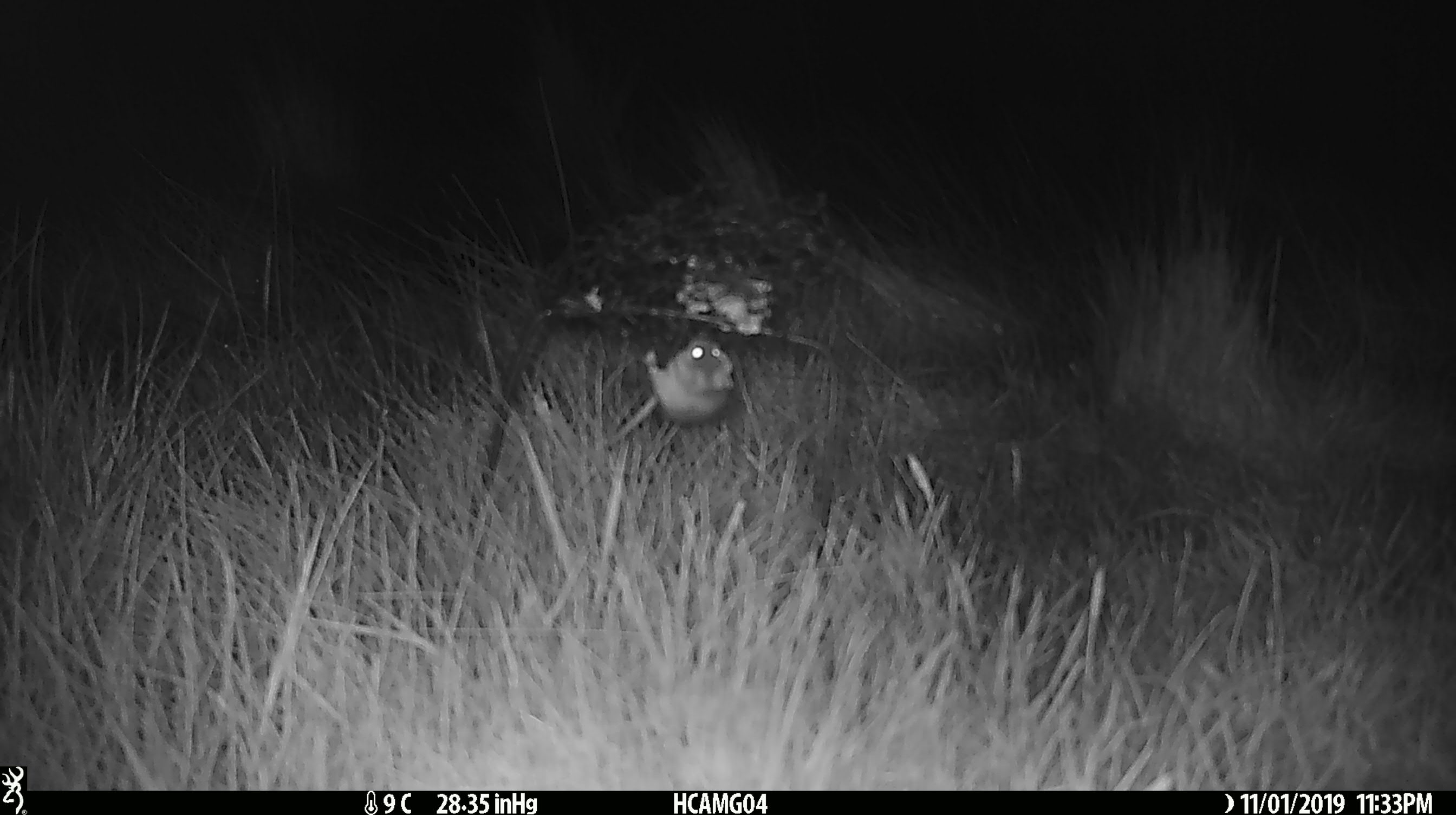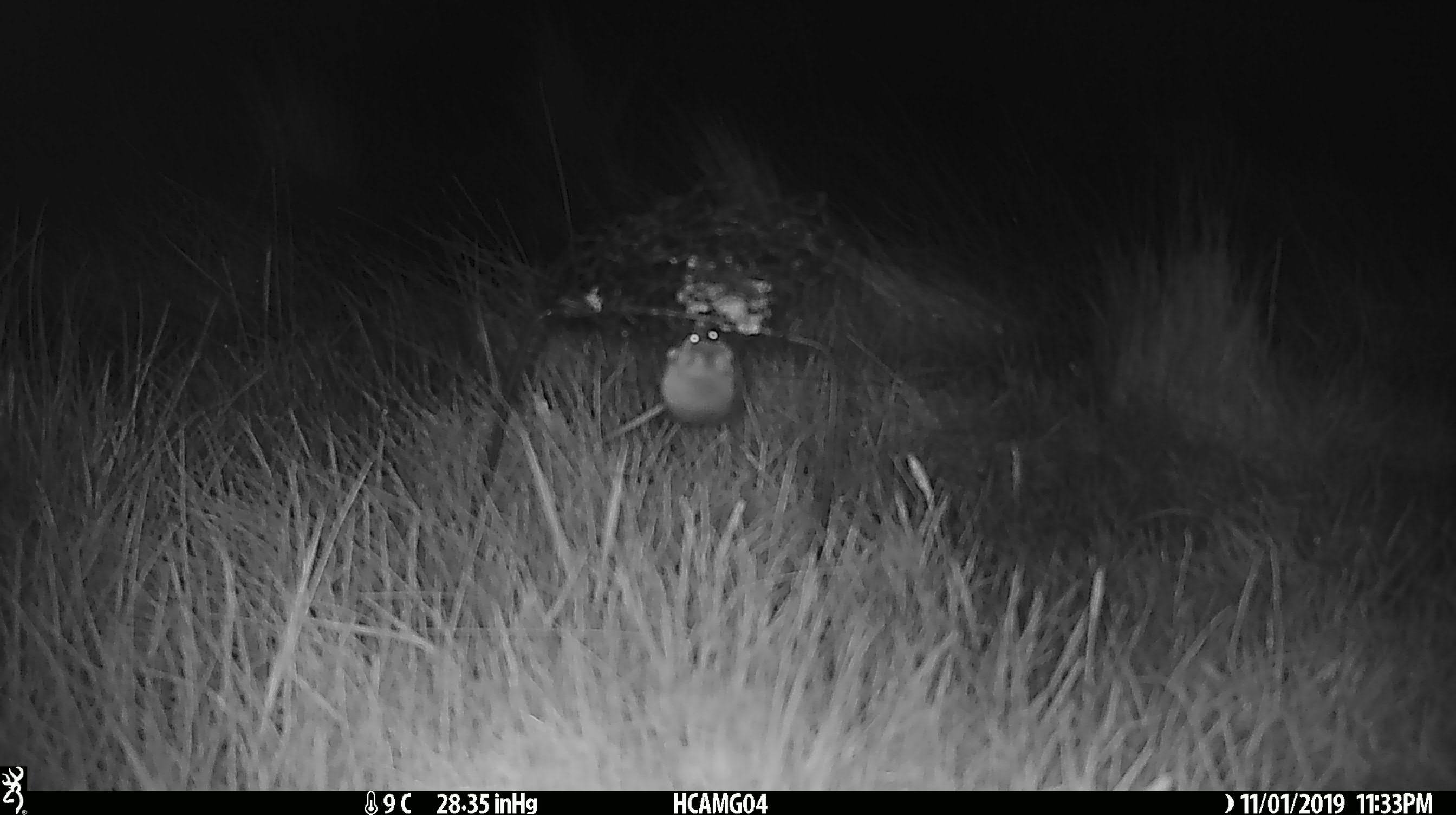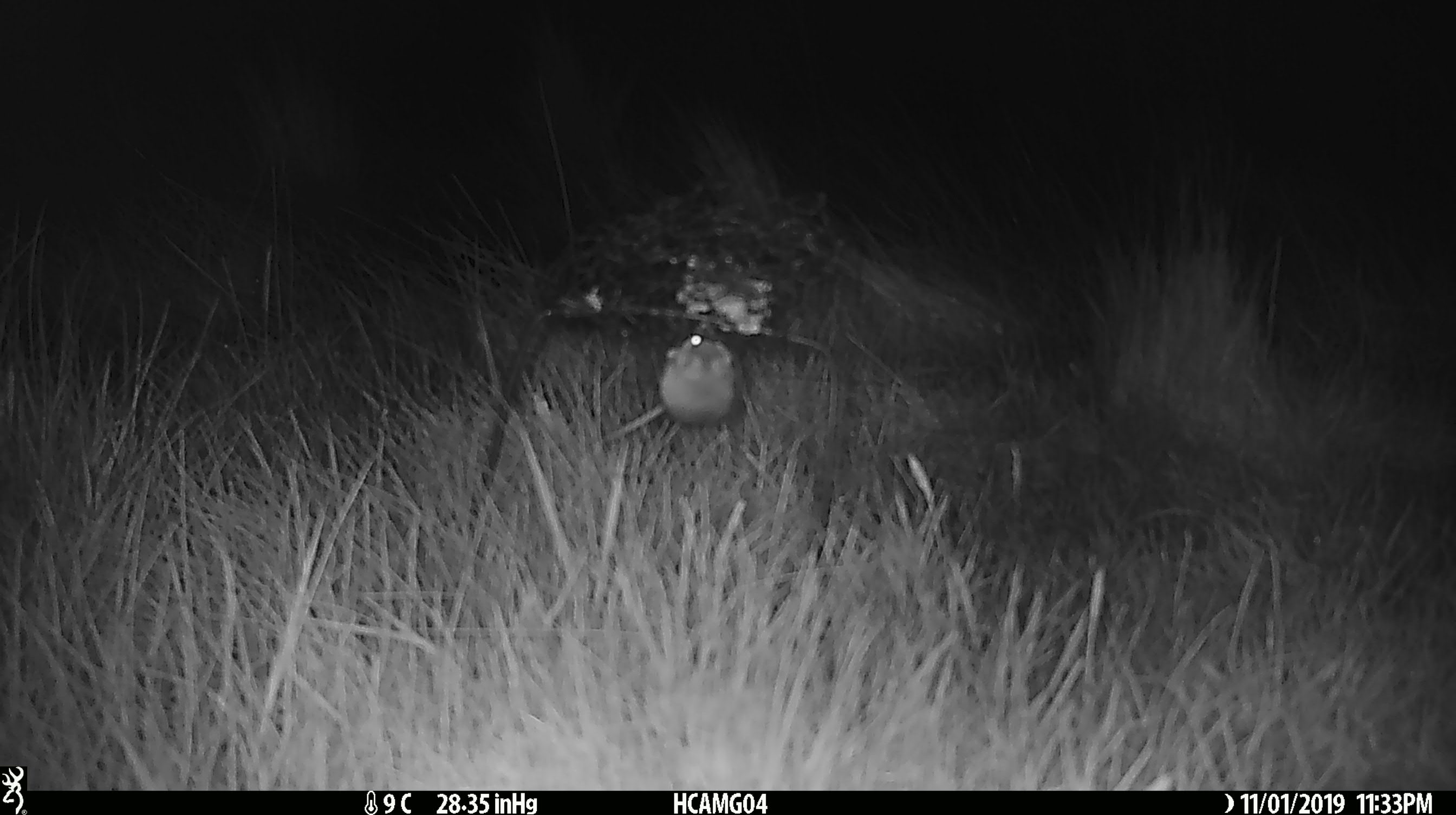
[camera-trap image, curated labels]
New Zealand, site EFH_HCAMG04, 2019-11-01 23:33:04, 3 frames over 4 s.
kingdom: Animalia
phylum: Chordata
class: Mammalia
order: Rodentia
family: Muridae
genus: Mus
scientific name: Mus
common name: mouse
Mouse (Mus).